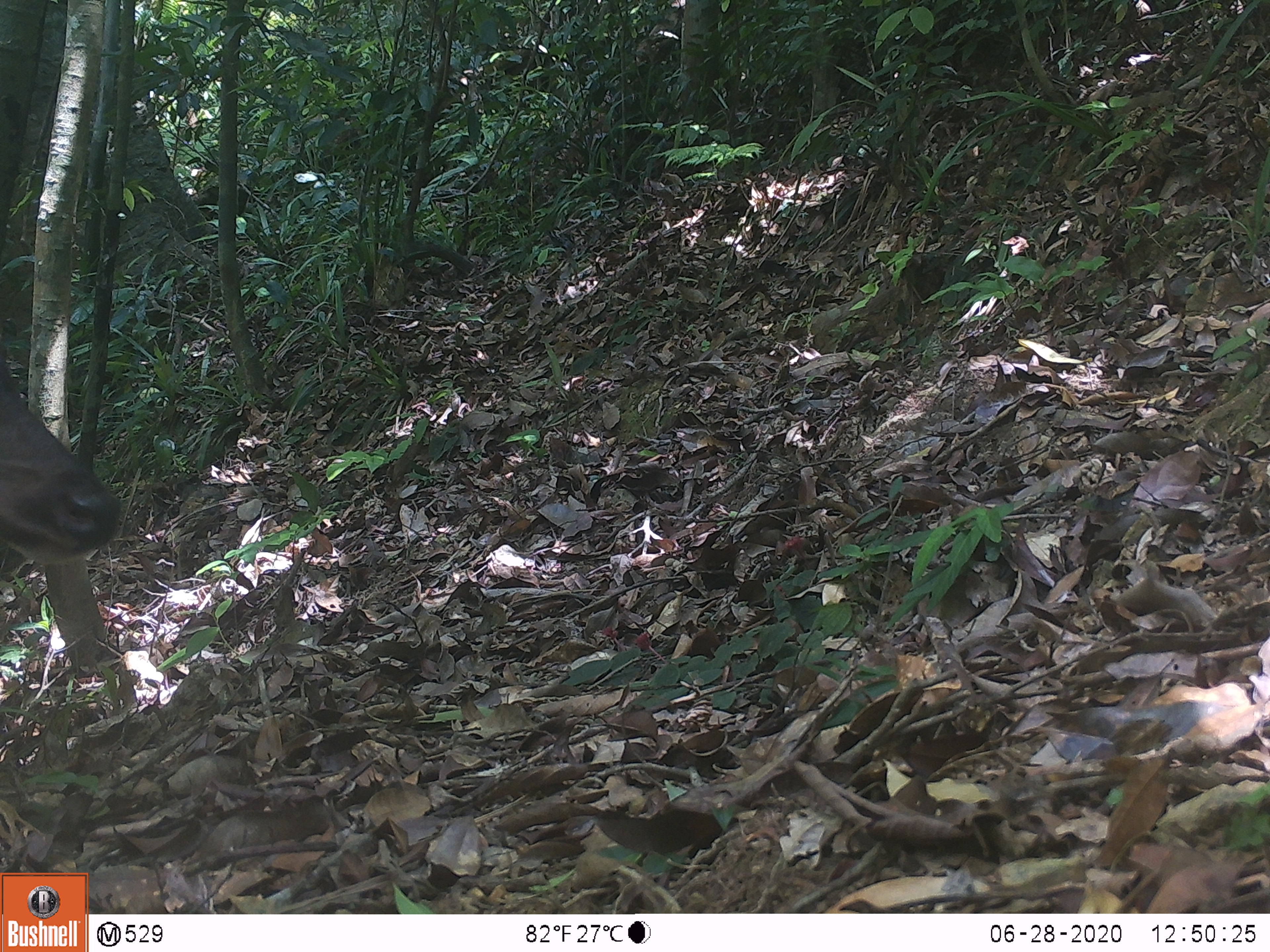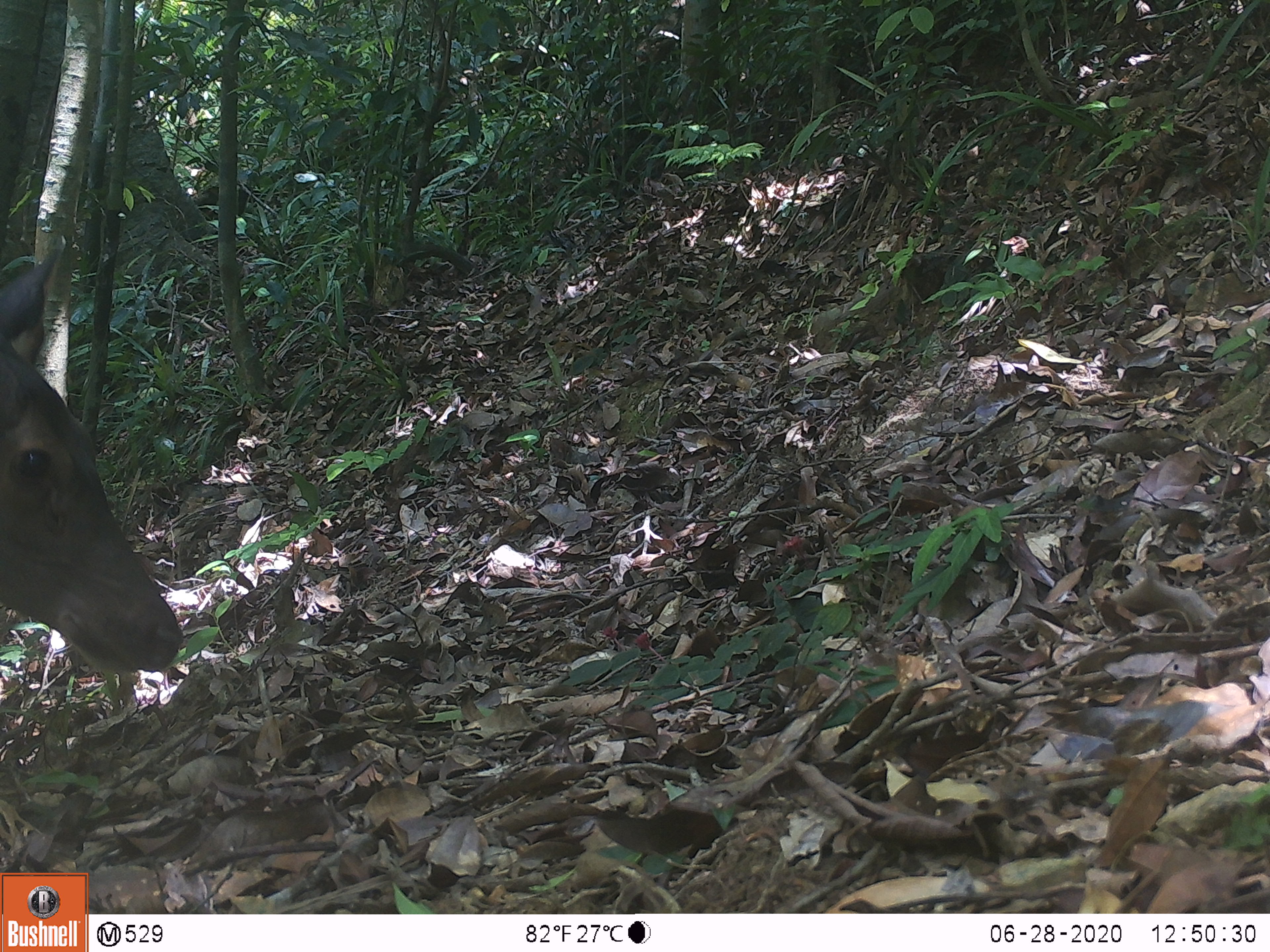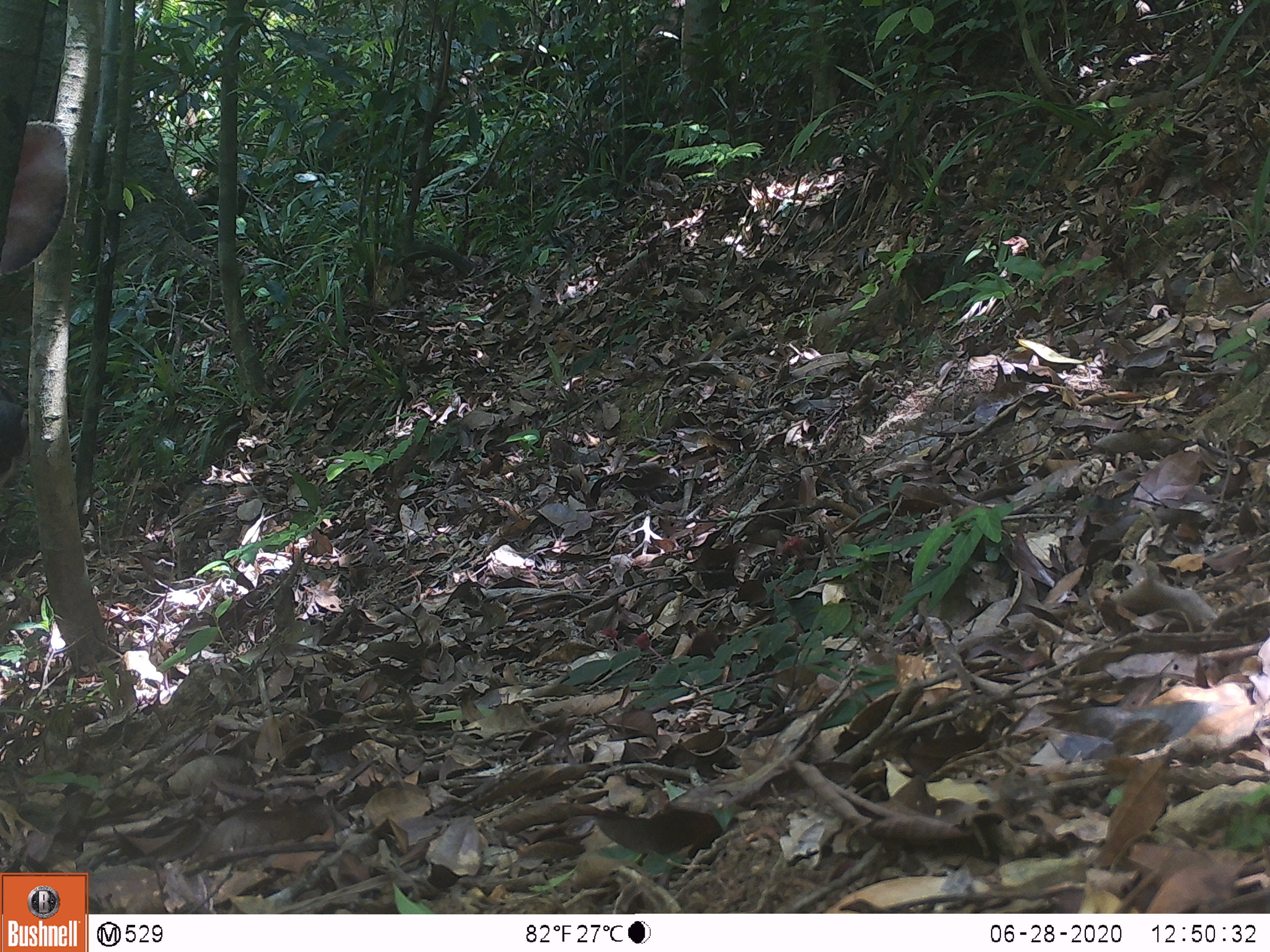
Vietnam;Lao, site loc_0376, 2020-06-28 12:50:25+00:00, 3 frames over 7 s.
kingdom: Animalia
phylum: Chordata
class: Mammalia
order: Artiodactyla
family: Cervidae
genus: Rusa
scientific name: Rusa unicolor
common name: sambar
Sambar (Rusa unicolor). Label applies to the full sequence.